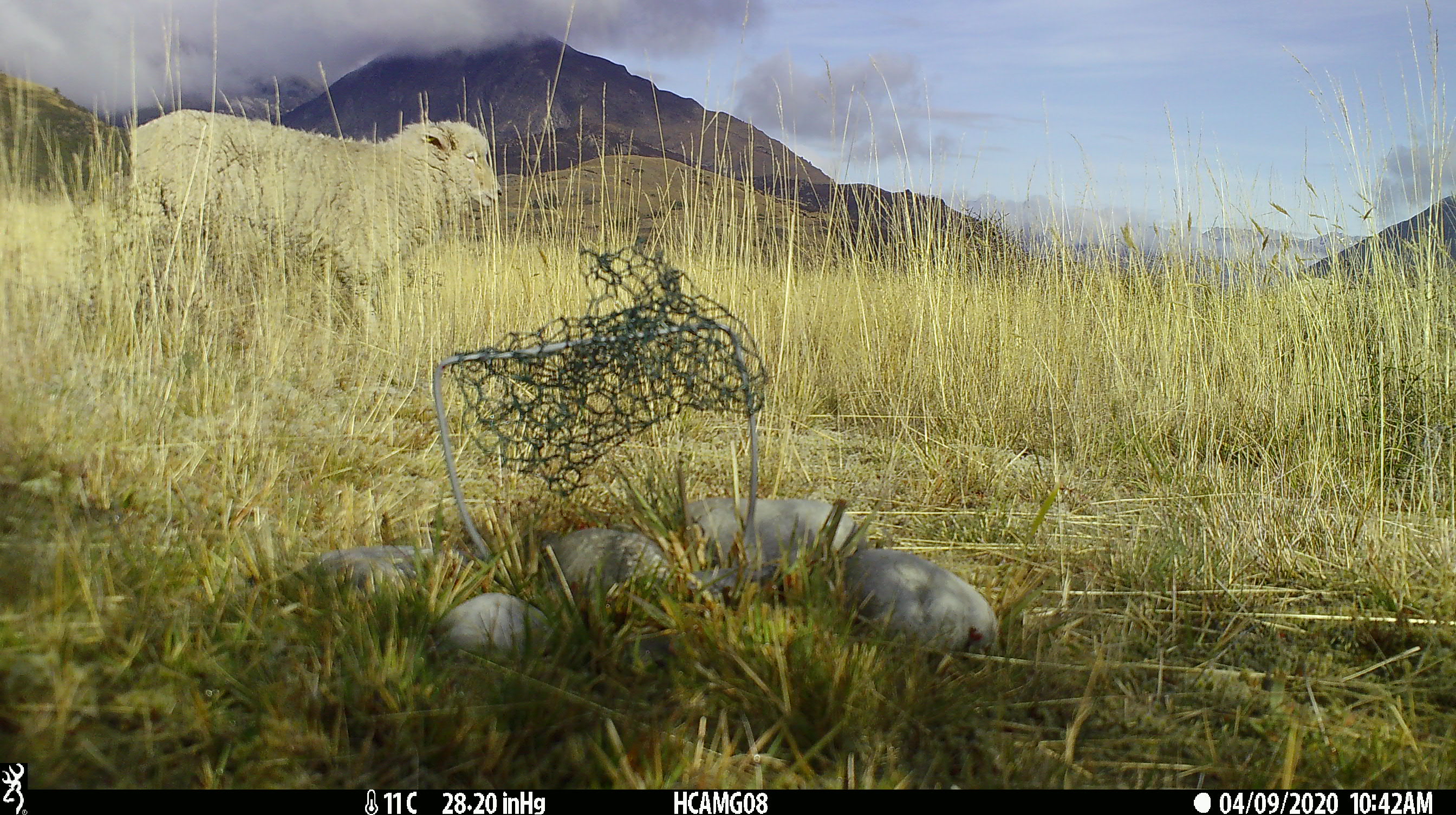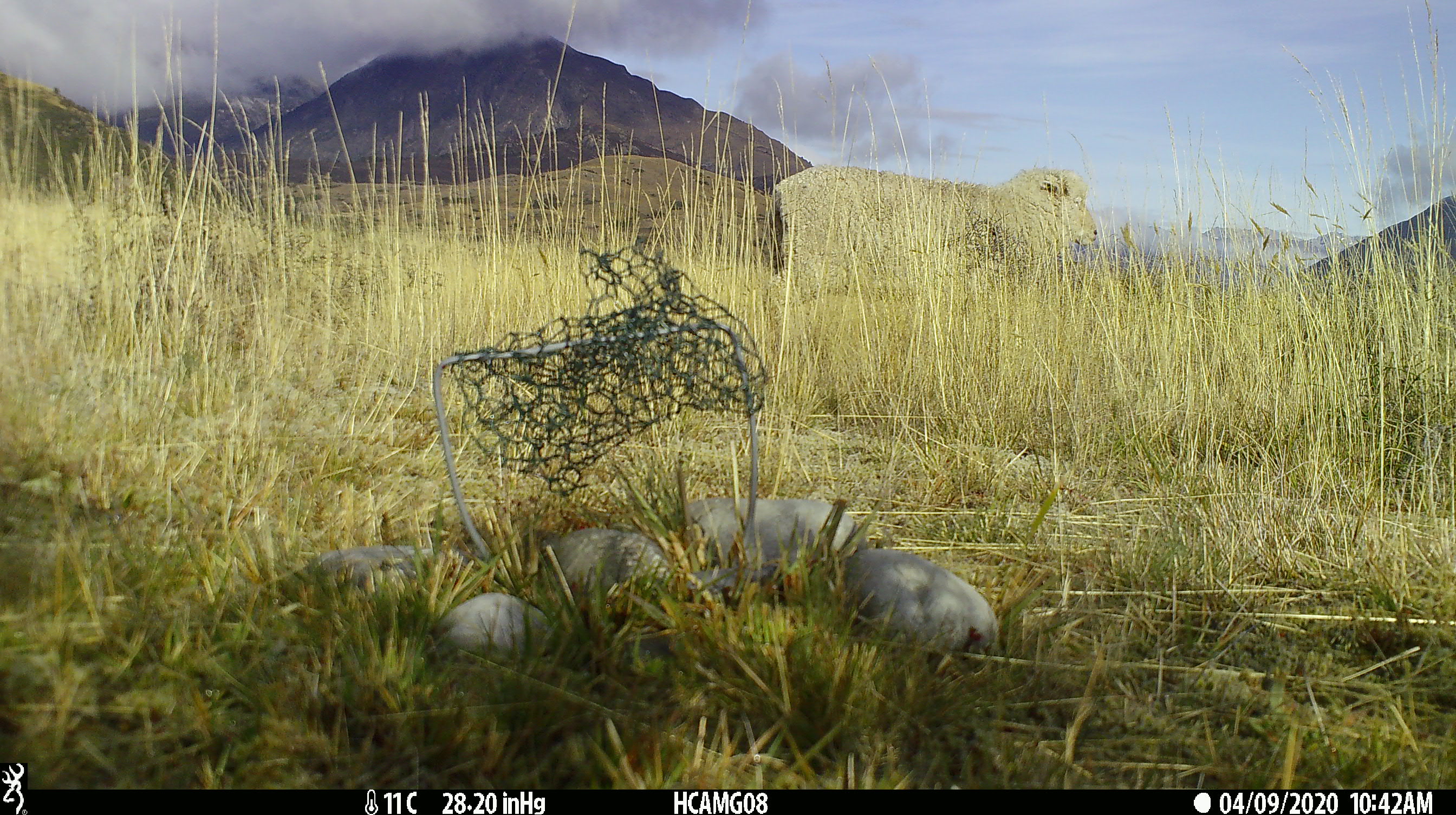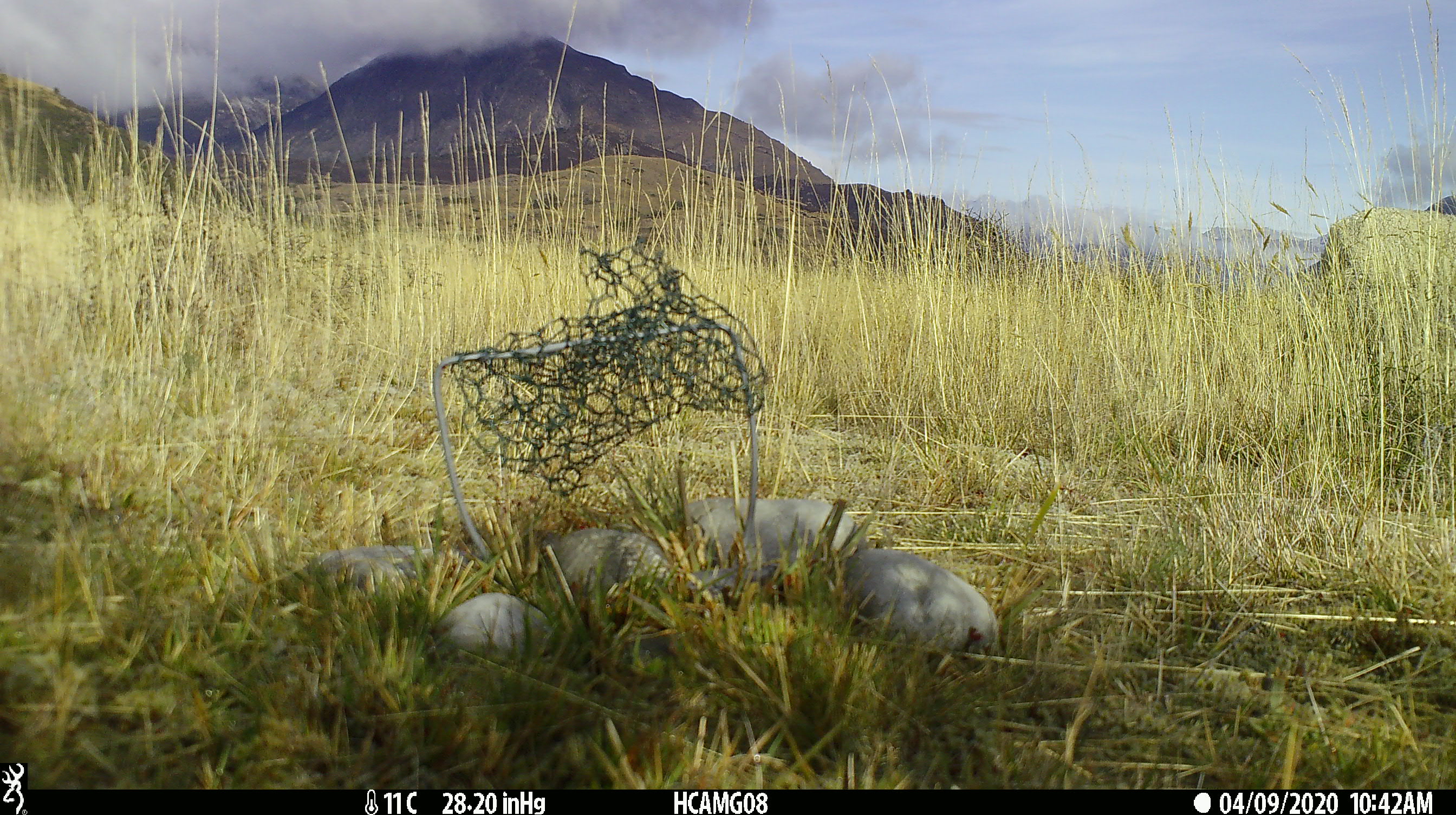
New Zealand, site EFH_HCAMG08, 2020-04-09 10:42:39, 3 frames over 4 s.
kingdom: Animalia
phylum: Chordata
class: Mammalia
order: Artiodactyla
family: Bovidae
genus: Ovis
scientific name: Ovis aries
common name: domestic sheep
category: sheep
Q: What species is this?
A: Sheep (domestic sheep) (Ovis aries).